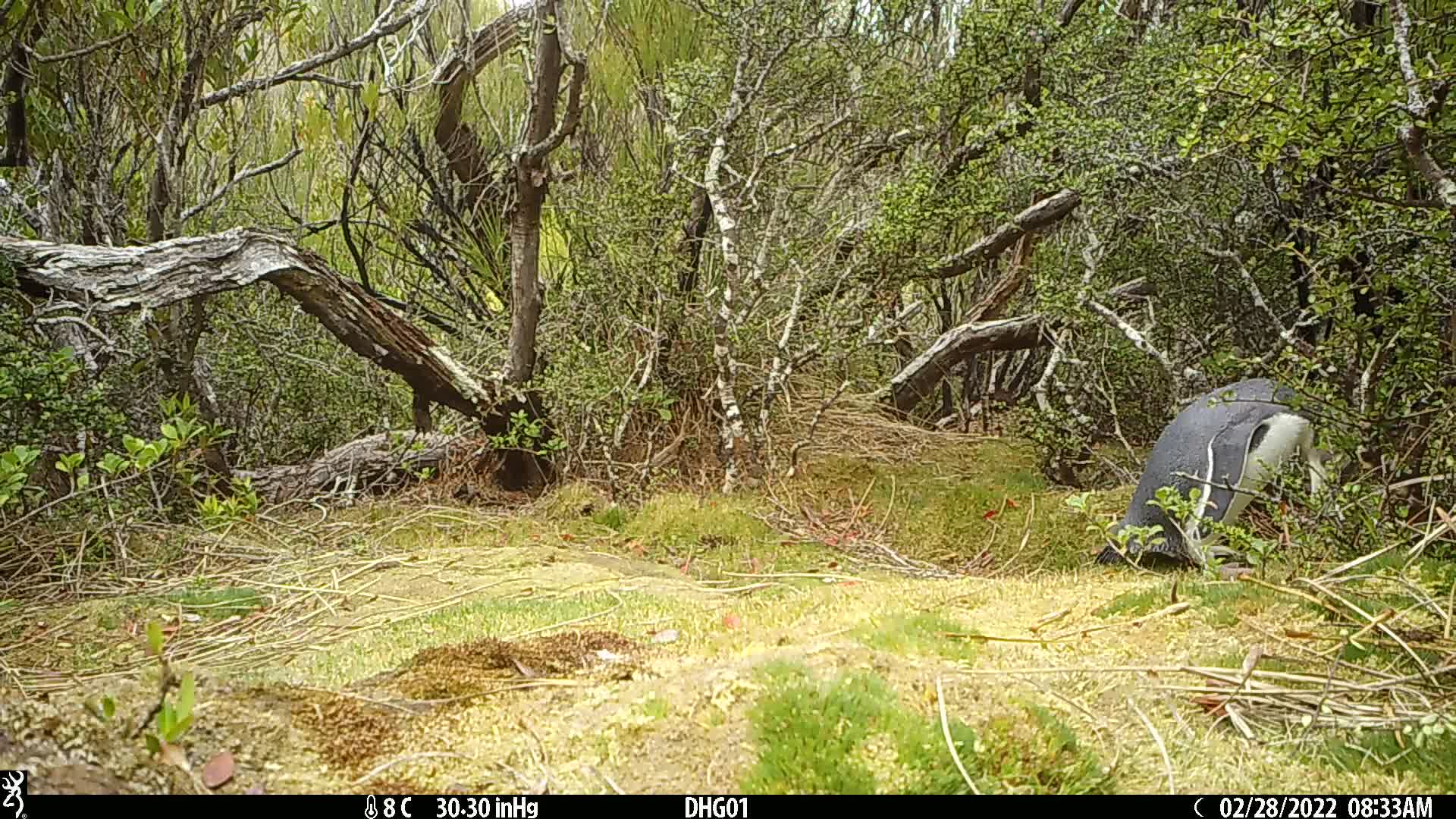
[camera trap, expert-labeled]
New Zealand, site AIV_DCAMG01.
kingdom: Animalia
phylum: Chordata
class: Aves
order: Sphenisciformes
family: Spheniscidae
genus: Megadyptes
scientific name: Megadyptes antipodes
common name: yellow-eyed penguin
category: yellow eyed penguin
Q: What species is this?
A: Yellow eyed penguin (yellow-eyed penguin) (Megadyptes antipodes).